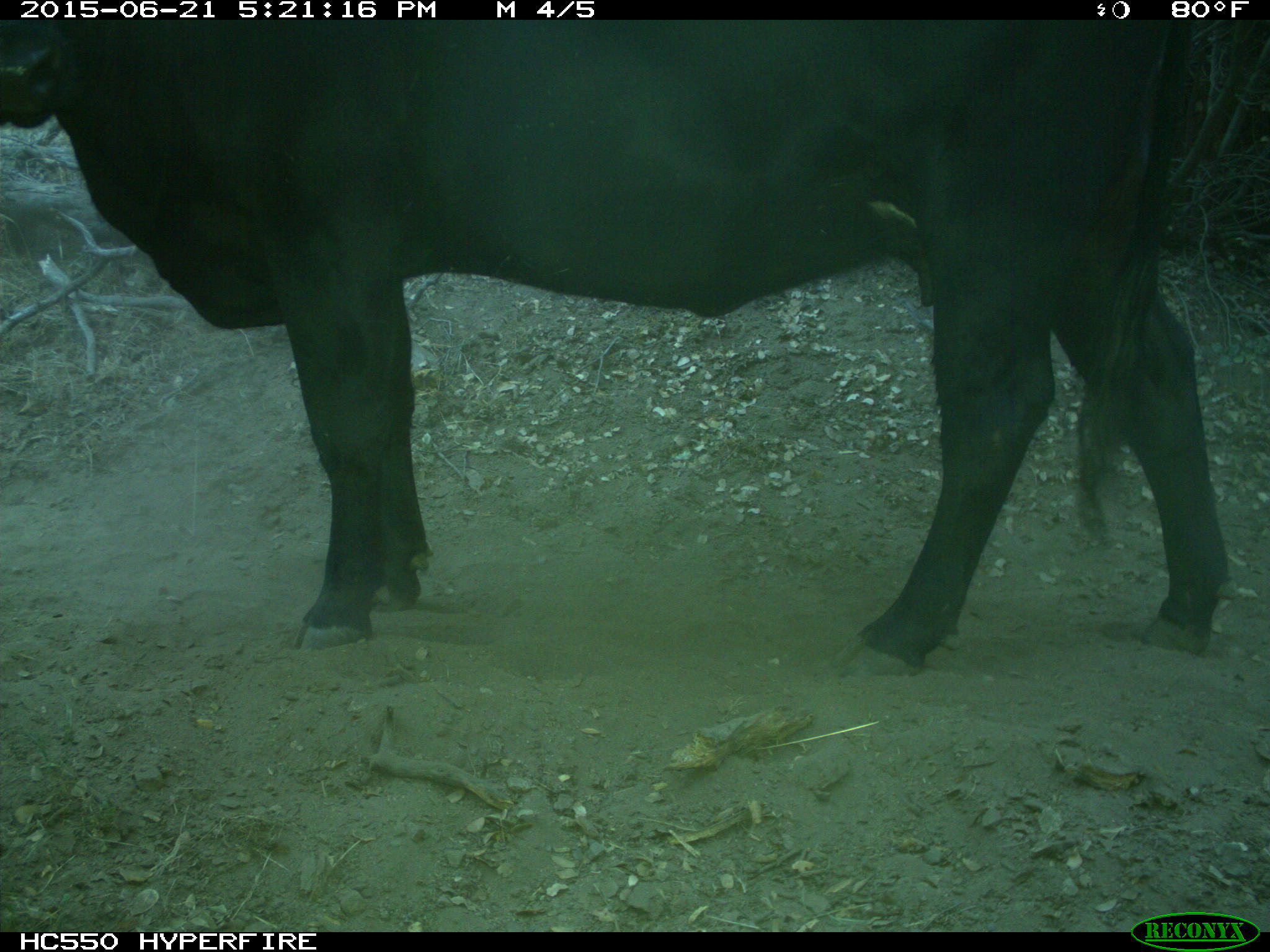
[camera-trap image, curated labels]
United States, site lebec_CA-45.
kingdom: Animalia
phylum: Chordata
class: Mammalia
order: Artiodactyla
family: Bovidae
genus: Bos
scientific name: Bos taurus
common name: domestic cow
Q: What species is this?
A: Bos taurus (domestic cow).